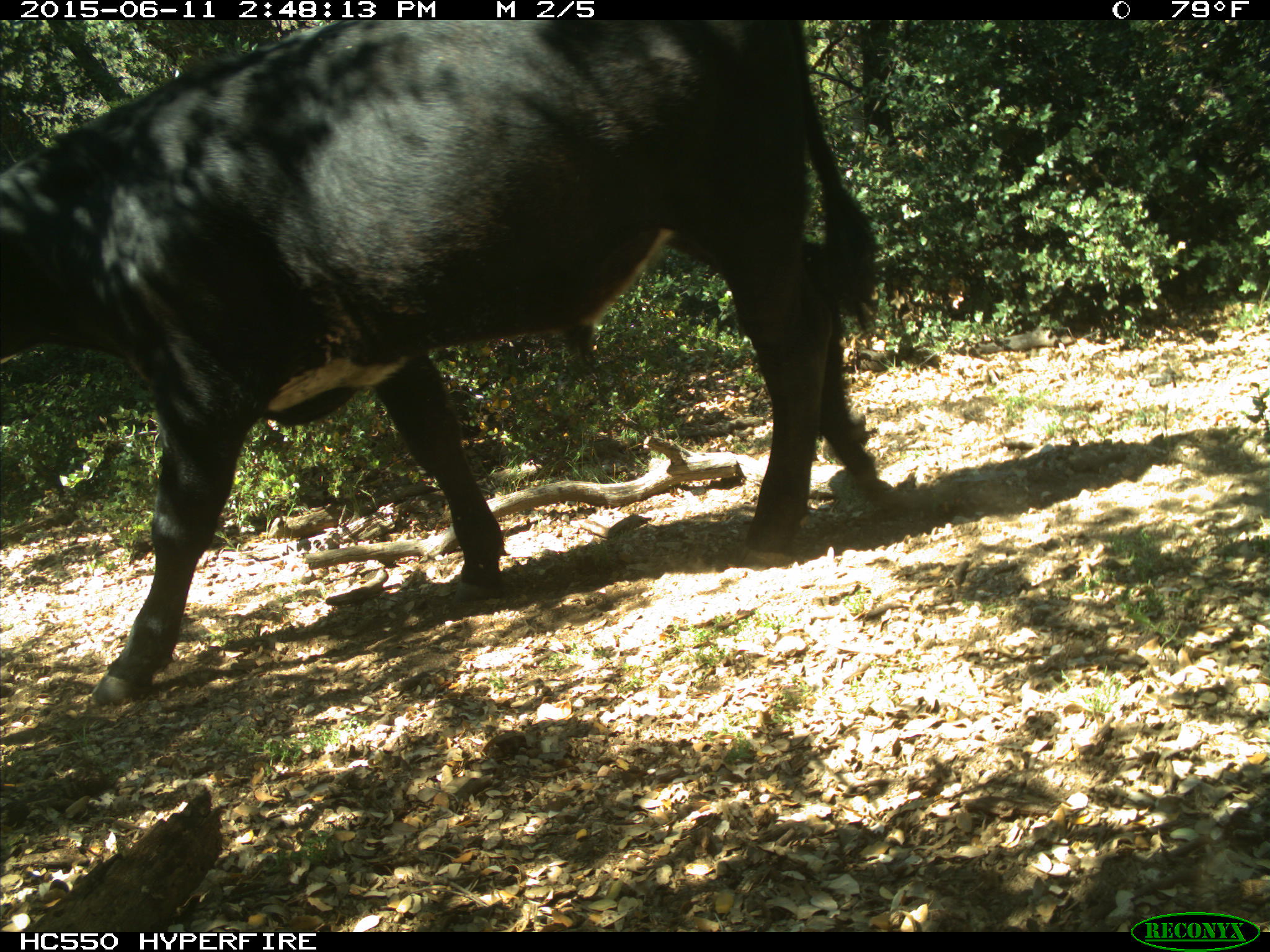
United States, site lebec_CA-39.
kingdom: Animalia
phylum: Chordata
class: Mammalia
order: Artiodactyla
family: Bovidae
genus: Bos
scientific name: Bos taurus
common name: domestic cow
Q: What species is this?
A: Bos taurus (domestic cow).